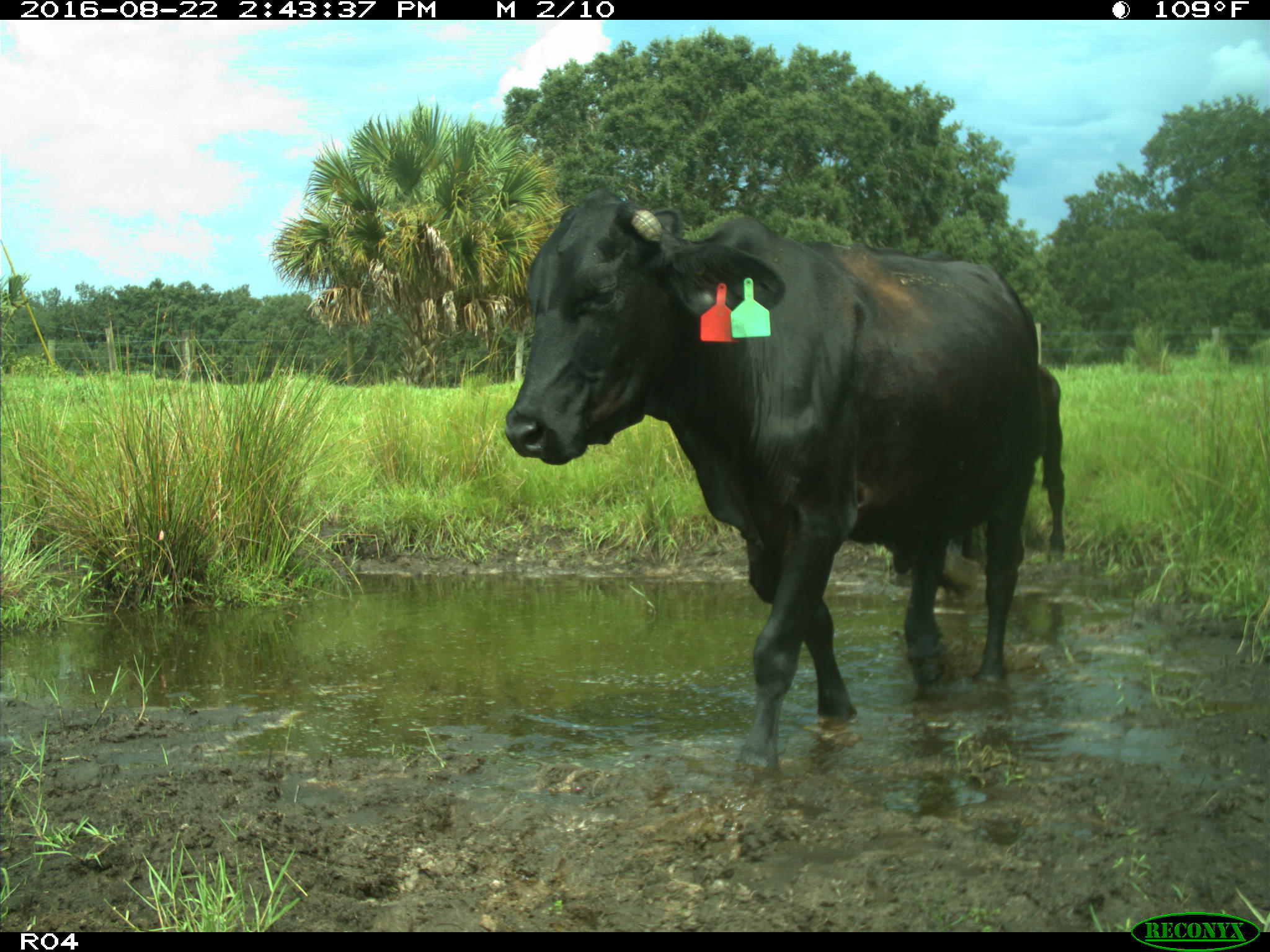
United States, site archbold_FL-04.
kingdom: Animalia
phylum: Chordata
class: Mammalia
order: Artiodactyla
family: Bovidae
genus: Bos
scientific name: Bos taurus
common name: domestic cow